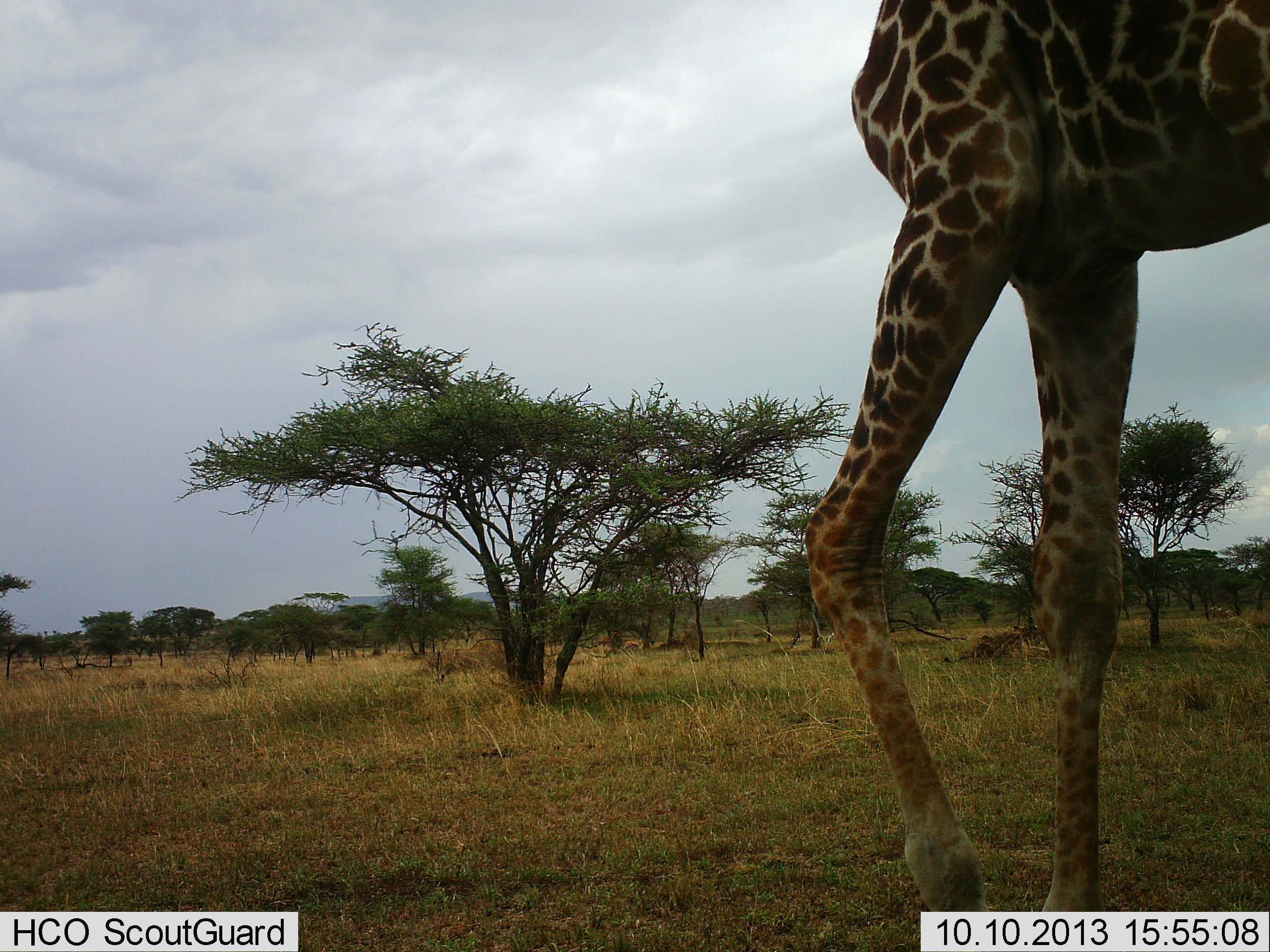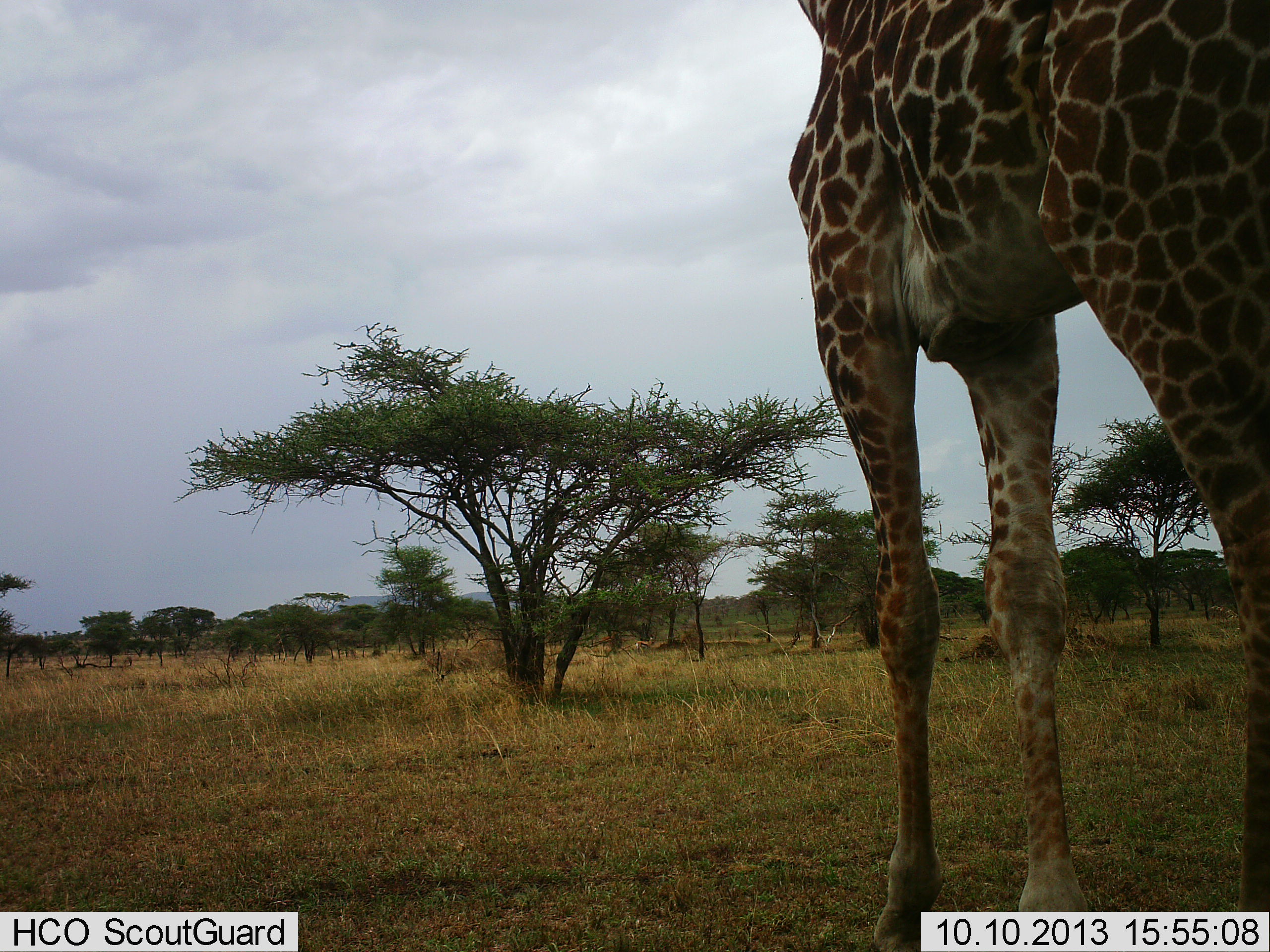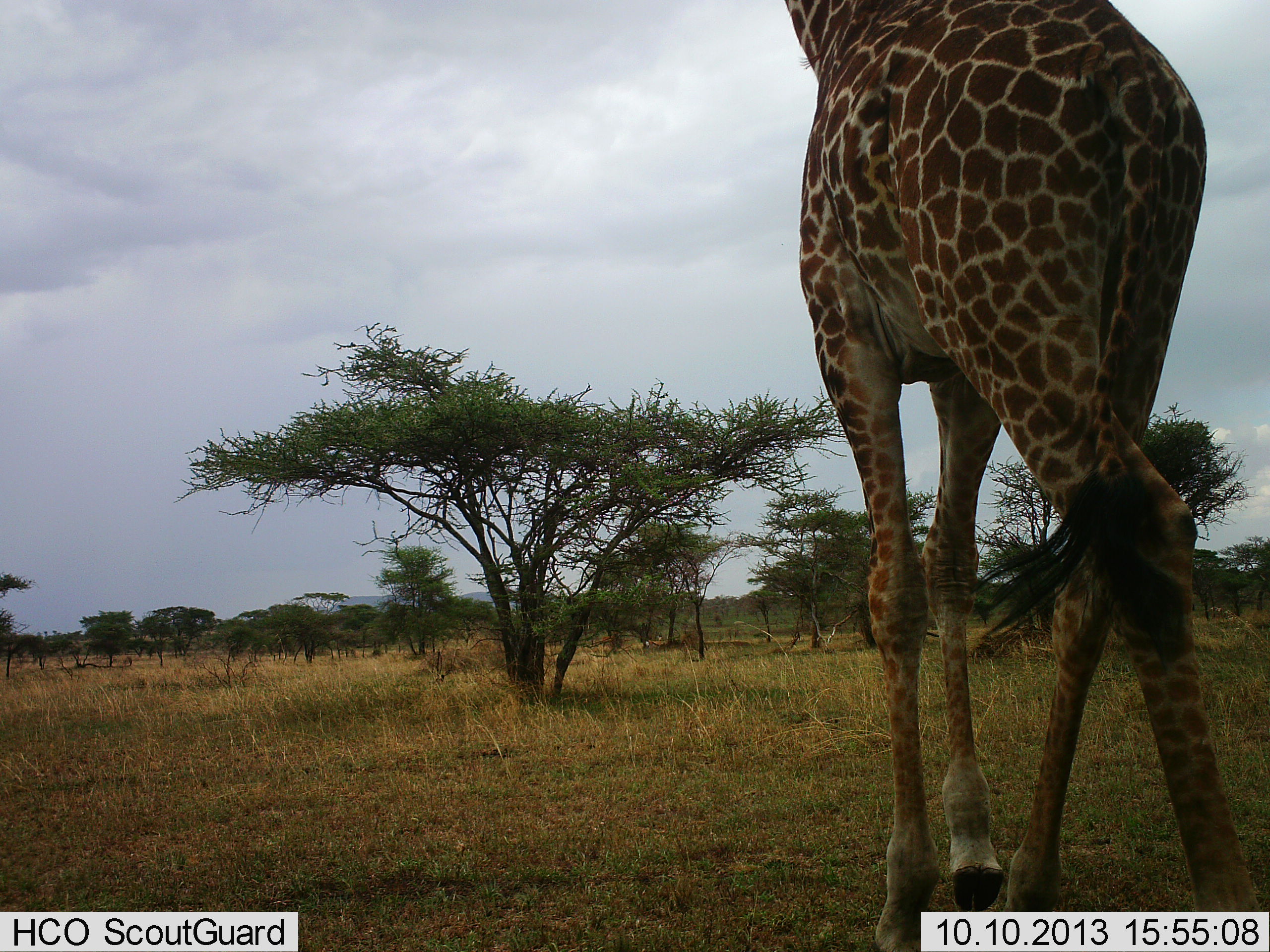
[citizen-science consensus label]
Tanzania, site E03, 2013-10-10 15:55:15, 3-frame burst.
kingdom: Animalia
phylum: Chordata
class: Mammalia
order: Artiodactyla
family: Giraffidae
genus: Giraffa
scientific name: Giraffa camelopardalis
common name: giraffe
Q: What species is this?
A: Giraffe (Giraffa camelopardalis).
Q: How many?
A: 1.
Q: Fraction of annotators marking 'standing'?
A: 35%.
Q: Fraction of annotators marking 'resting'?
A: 0%.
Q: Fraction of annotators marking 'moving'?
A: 65%.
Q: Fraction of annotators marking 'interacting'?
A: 0%.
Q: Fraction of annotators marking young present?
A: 0%.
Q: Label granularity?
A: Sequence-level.